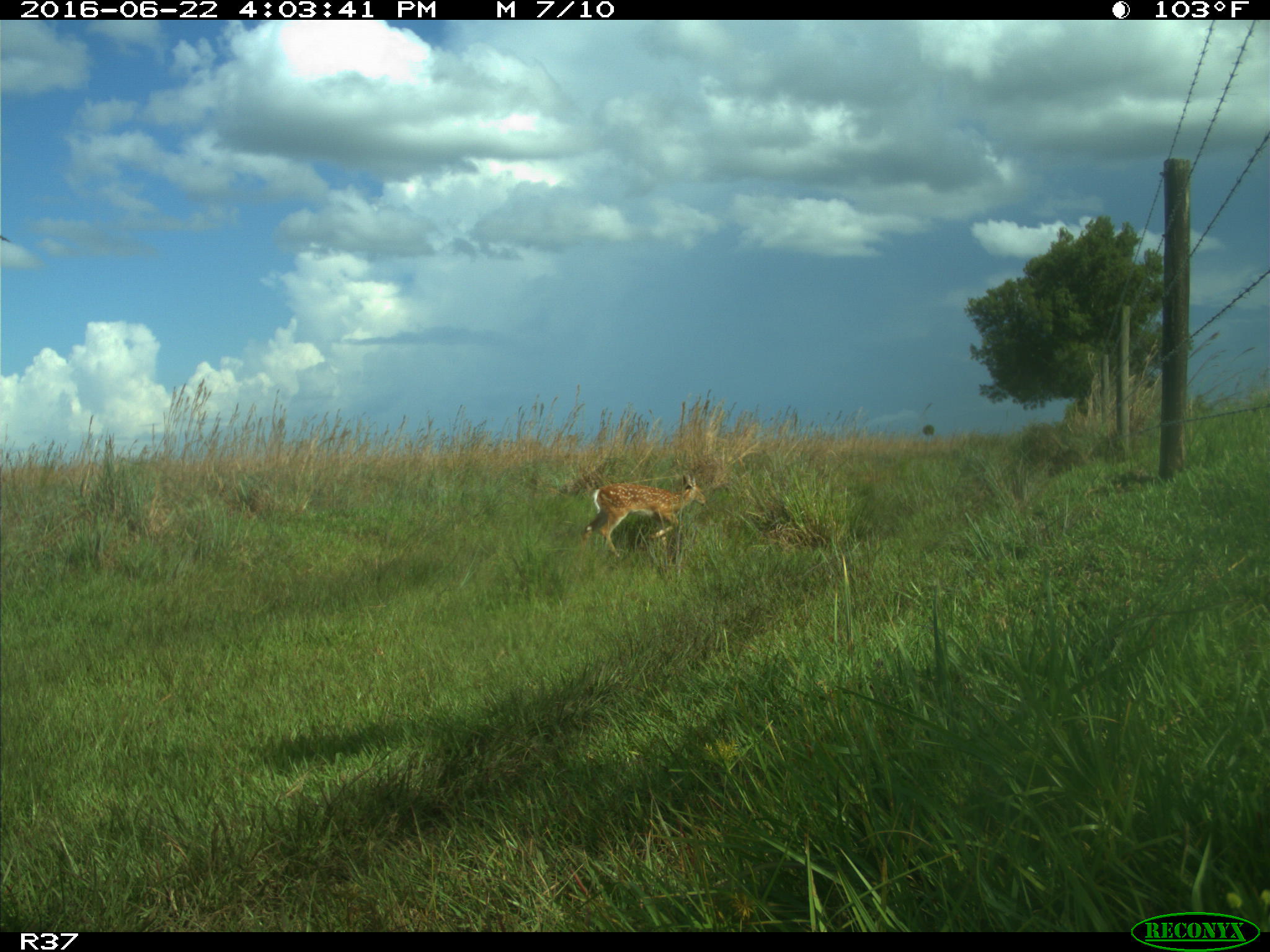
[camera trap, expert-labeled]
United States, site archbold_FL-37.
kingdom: Animalia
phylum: Chordata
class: Mammalia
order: Artiodactyla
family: Cervidae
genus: Odocoileus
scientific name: Odocoileus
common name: deer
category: unidentified deer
Unidentified deer (deer) (Odocoileus).